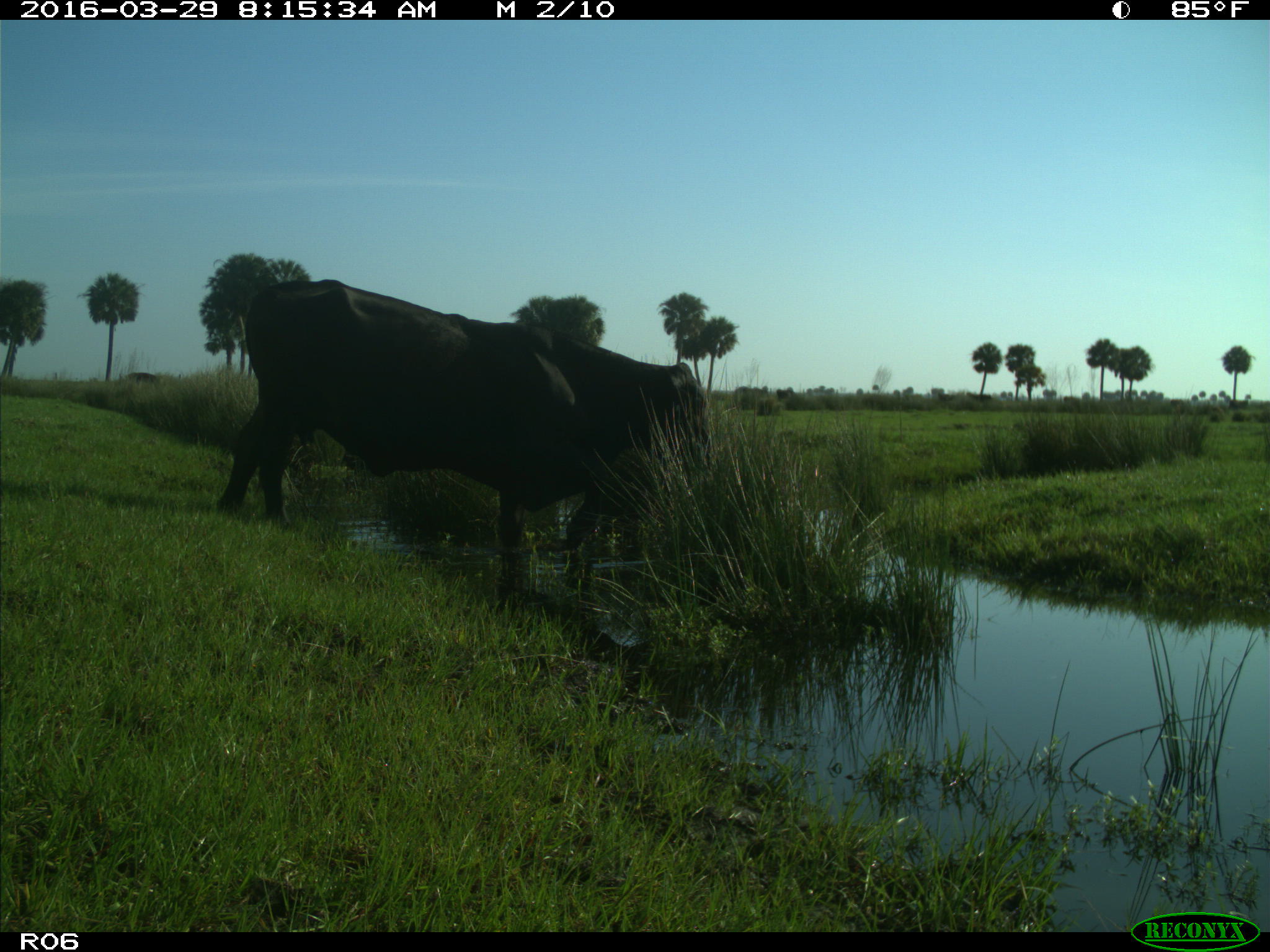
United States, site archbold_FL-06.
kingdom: Animalia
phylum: Chordata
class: Mammalia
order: Artiodactyla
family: Bovidae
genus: Bos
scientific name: Bos taurus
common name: domestic cow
Bos taurus (domestic cow).